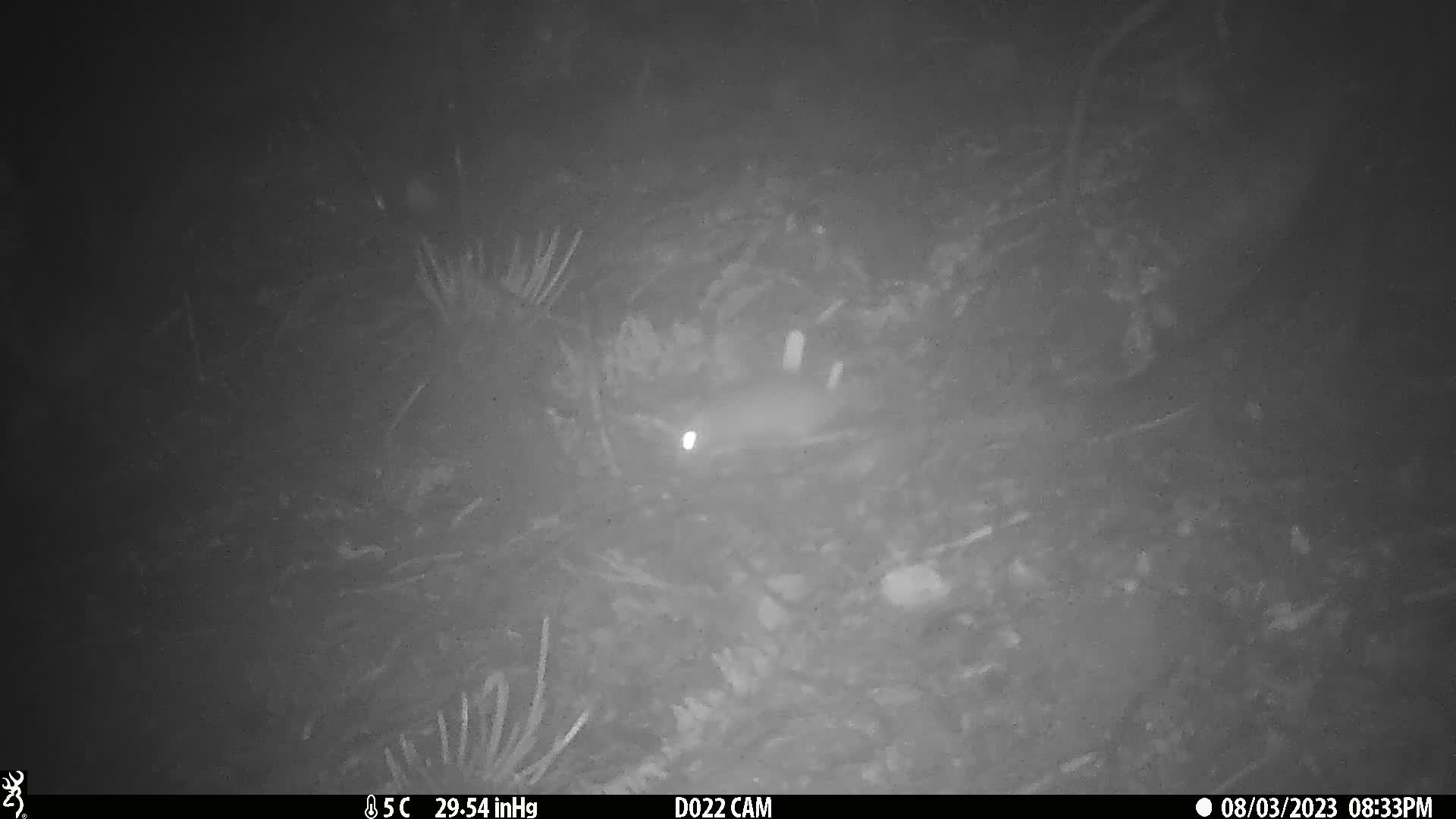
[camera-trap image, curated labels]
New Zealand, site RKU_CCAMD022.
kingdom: Animalia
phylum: Chordata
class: Mammalia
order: Rodentia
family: Muridae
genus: Rattus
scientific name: Rattus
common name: rat